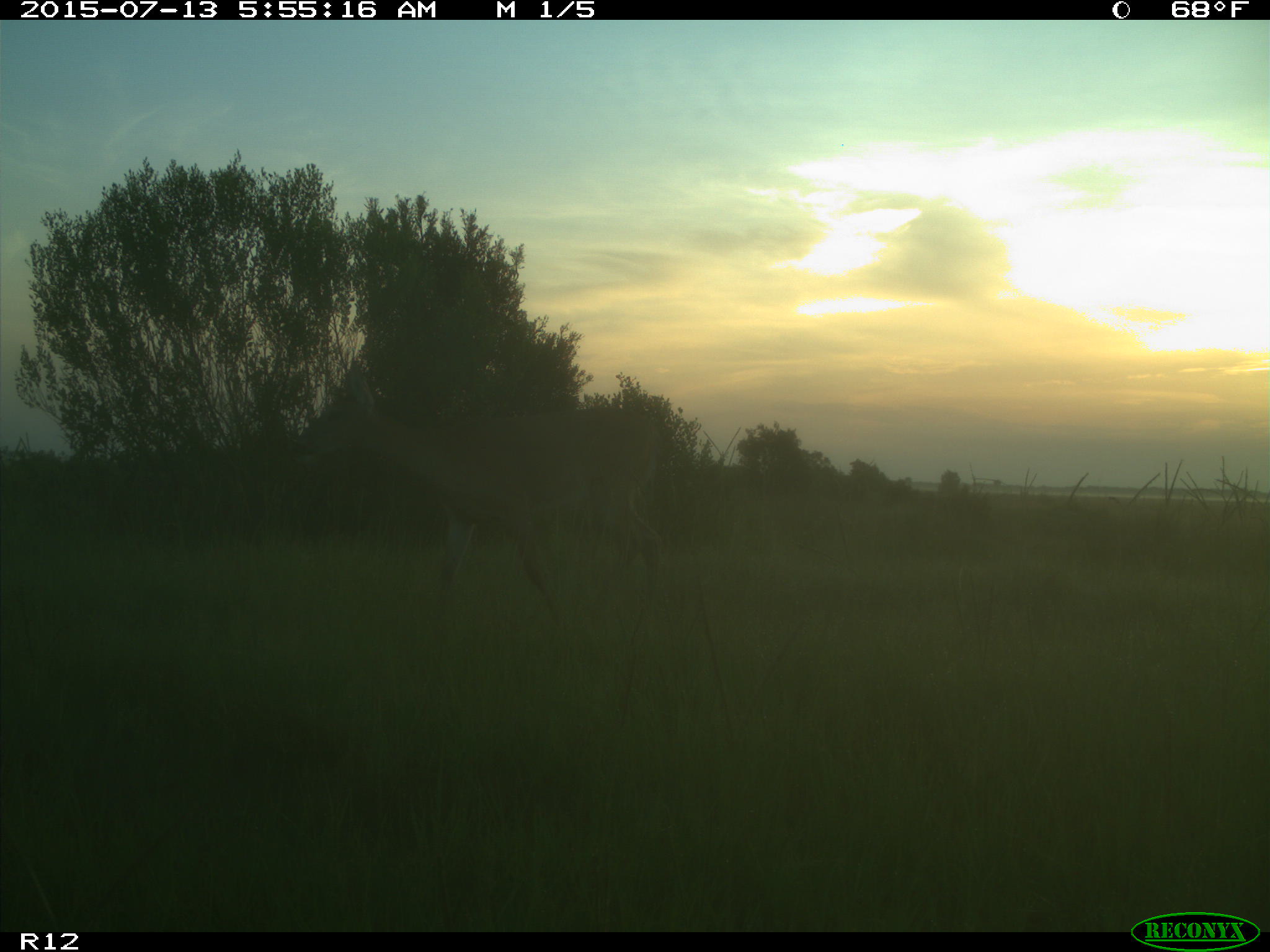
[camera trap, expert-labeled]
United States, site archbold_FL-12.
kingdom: Animalia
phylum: Chordata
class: Mammalia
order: Artiodactyla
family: Cervidae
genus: Odocoileus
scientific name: Odocoileus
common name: deer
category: unidentified deer